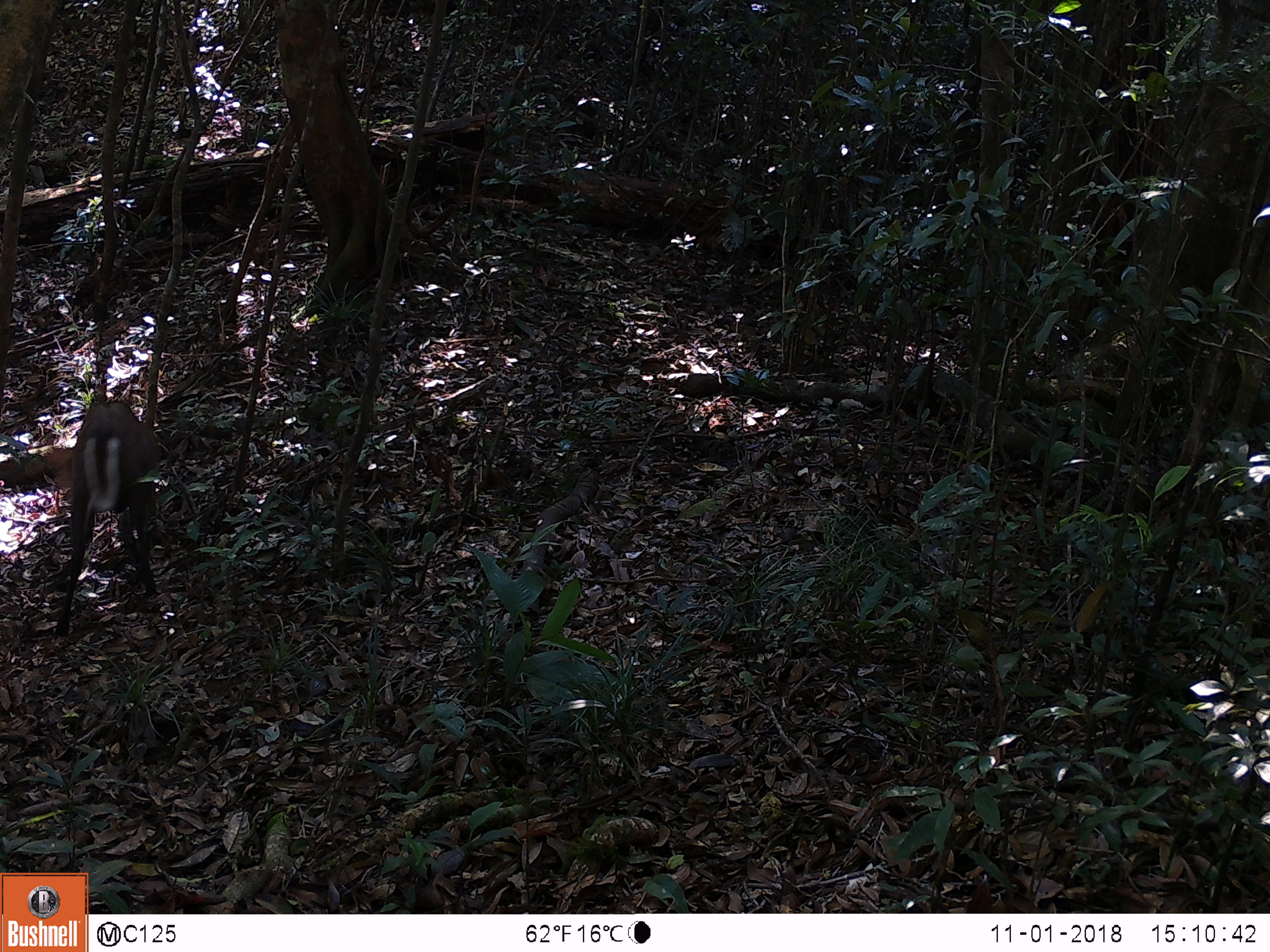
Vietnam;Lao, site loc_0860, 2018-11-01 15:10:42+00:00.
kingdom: Animalia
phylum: Chordata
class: Mammalia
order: Artiodactyla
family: Cervidae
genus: Muntiacus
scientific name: Muntiacus rooseveltorum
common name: roosevelt's muntjac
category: roosevelts muntjac group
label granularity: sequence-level